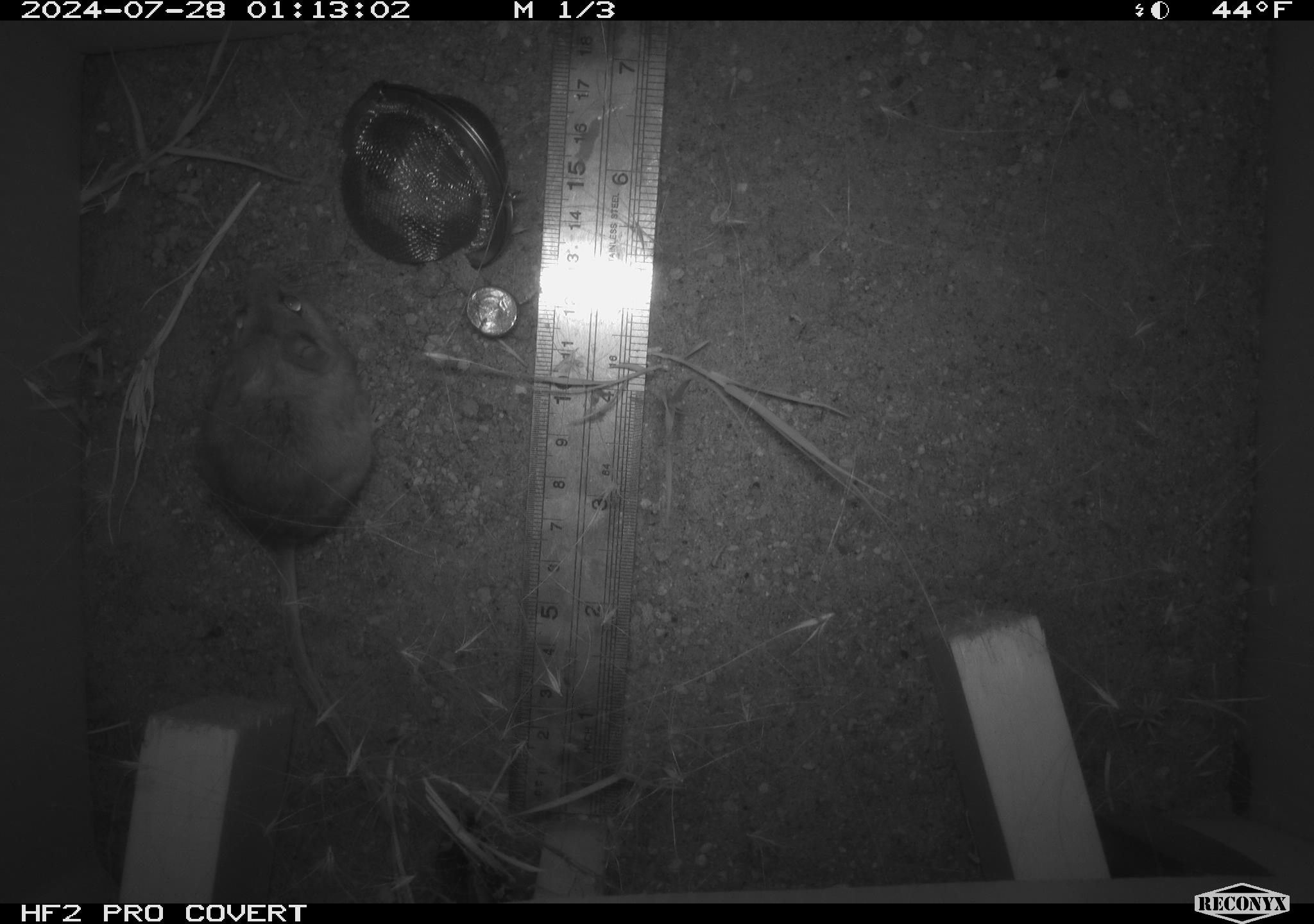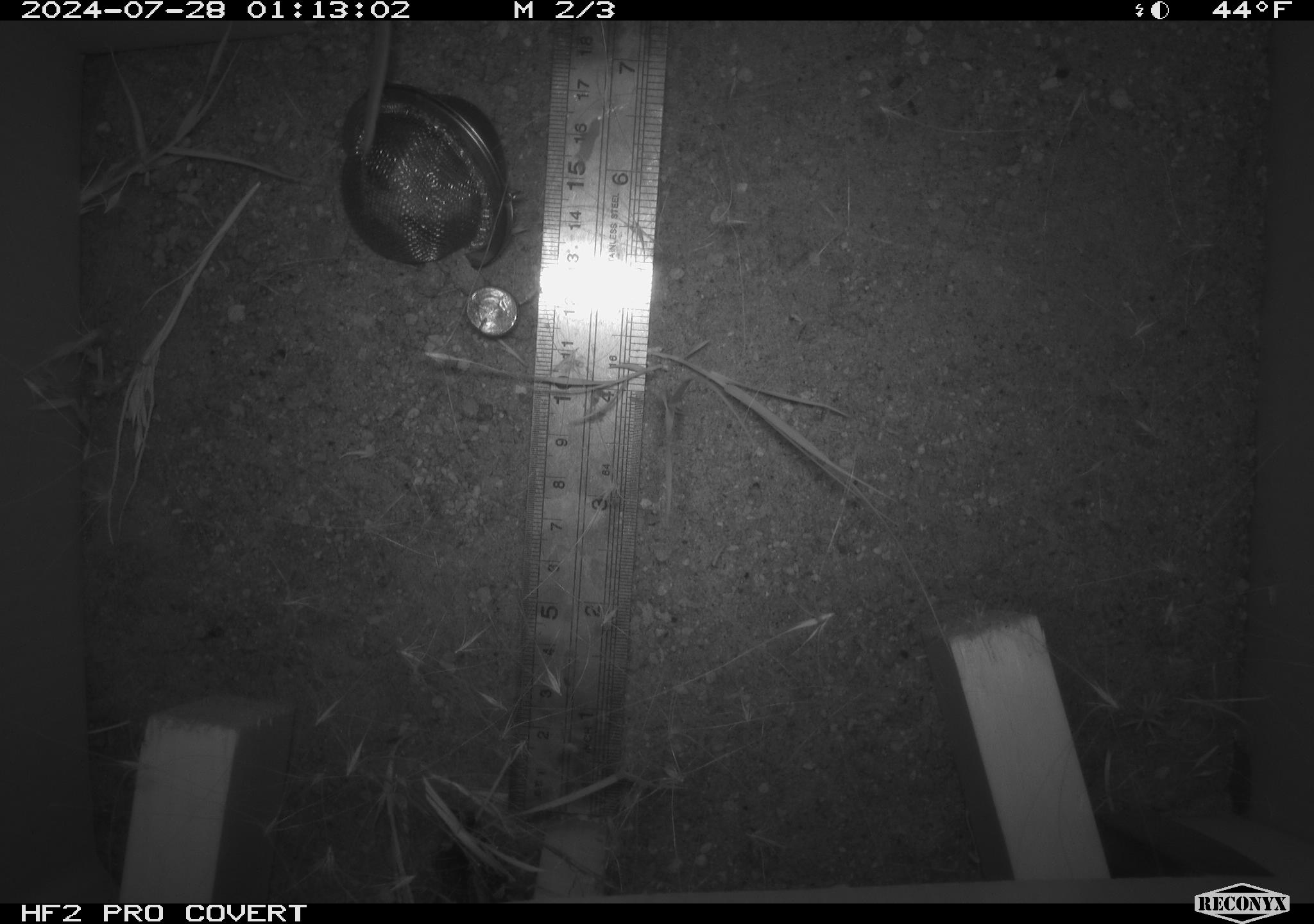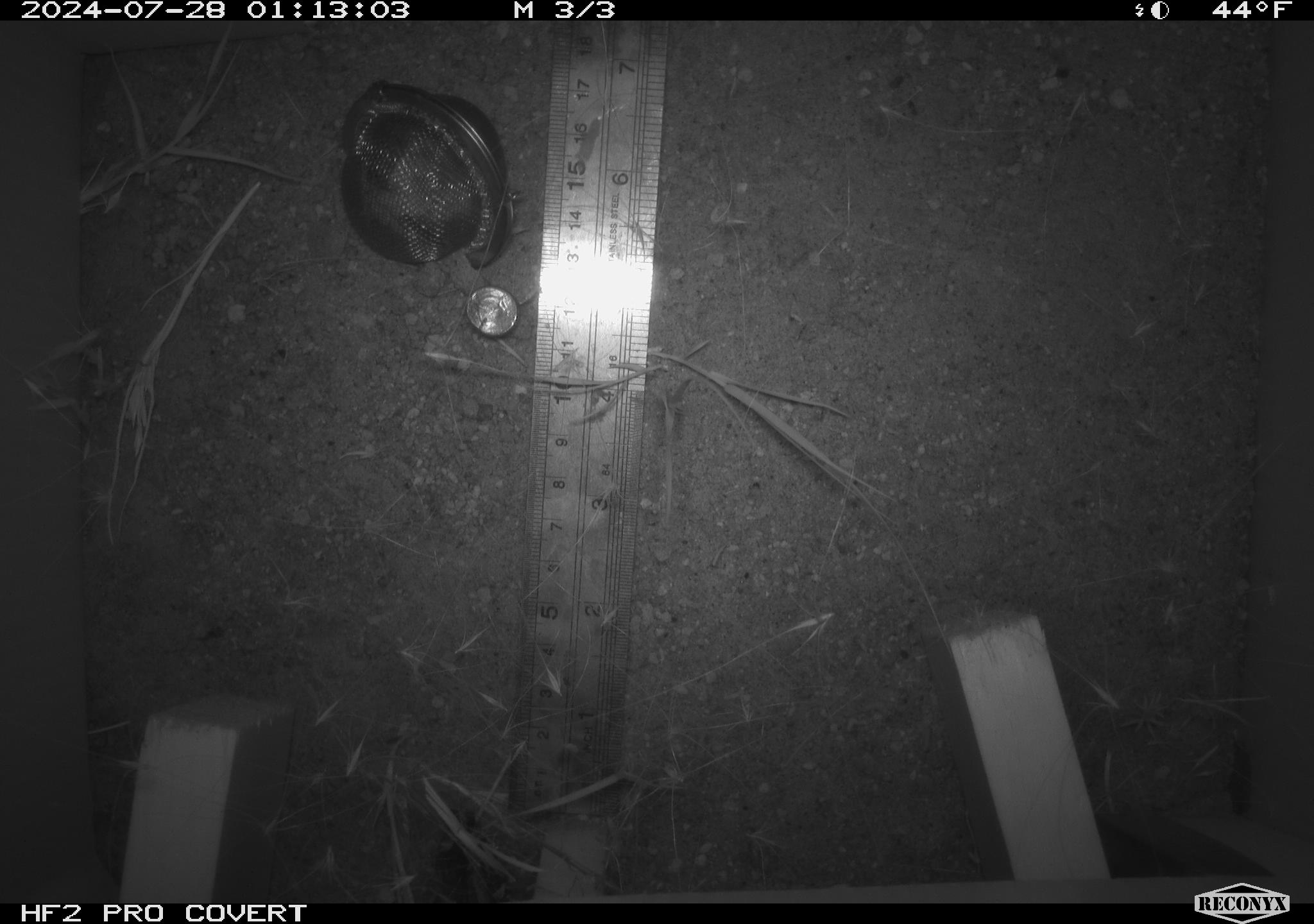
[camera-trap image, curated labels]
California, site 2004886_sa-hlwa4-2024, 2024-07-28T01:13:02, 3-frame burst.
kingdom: Animalia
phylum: Chordata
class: Mammalia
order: Rodentia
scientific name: Rodentia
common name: rodent